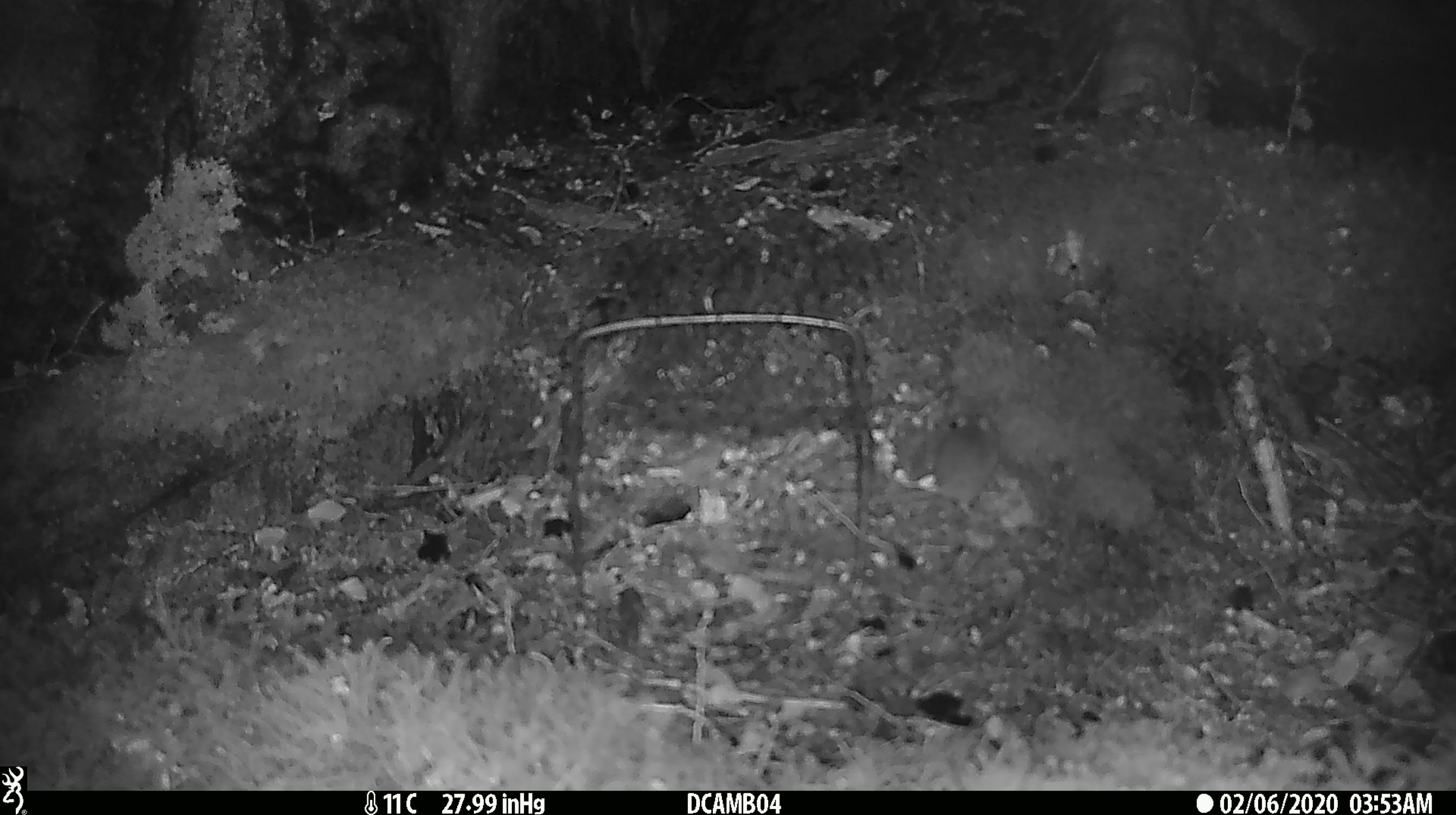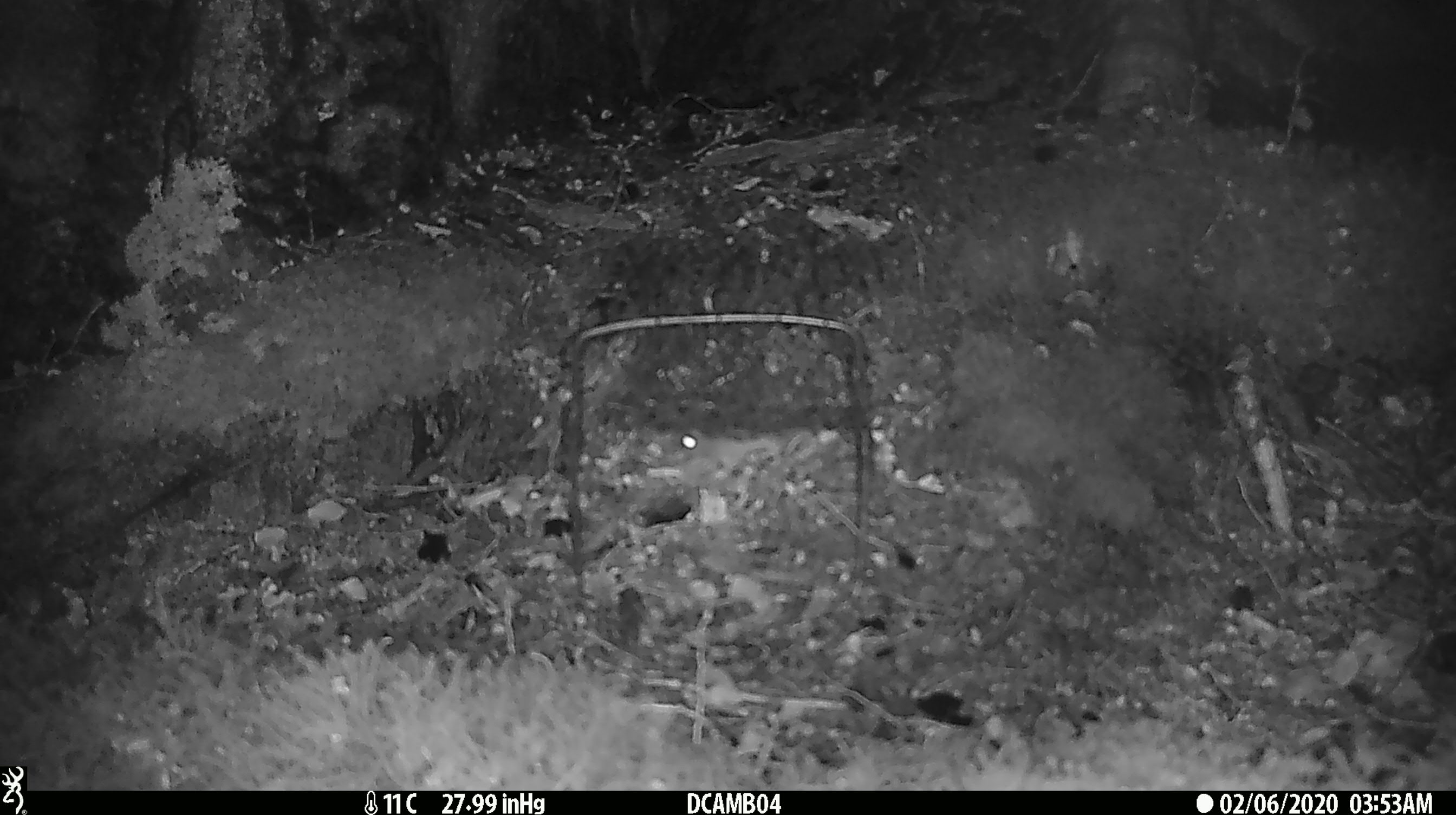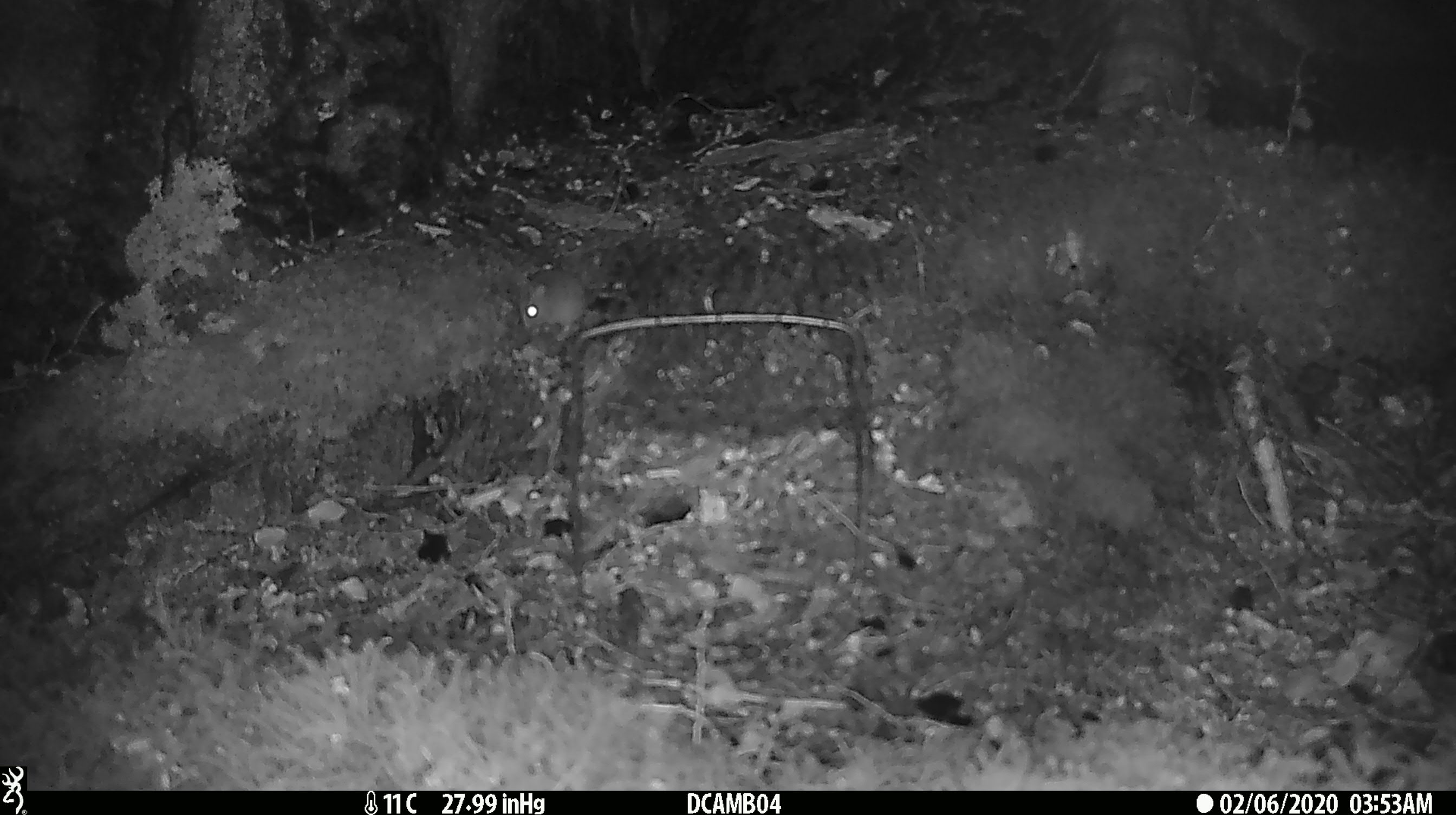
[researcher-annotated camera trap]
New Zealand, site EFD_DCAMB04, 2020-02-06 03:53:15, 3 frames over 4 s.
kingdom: Animalia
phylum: Chordata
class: Mammalia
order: Rodentia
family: Muridae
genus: Mus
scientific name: Mus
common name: mouse